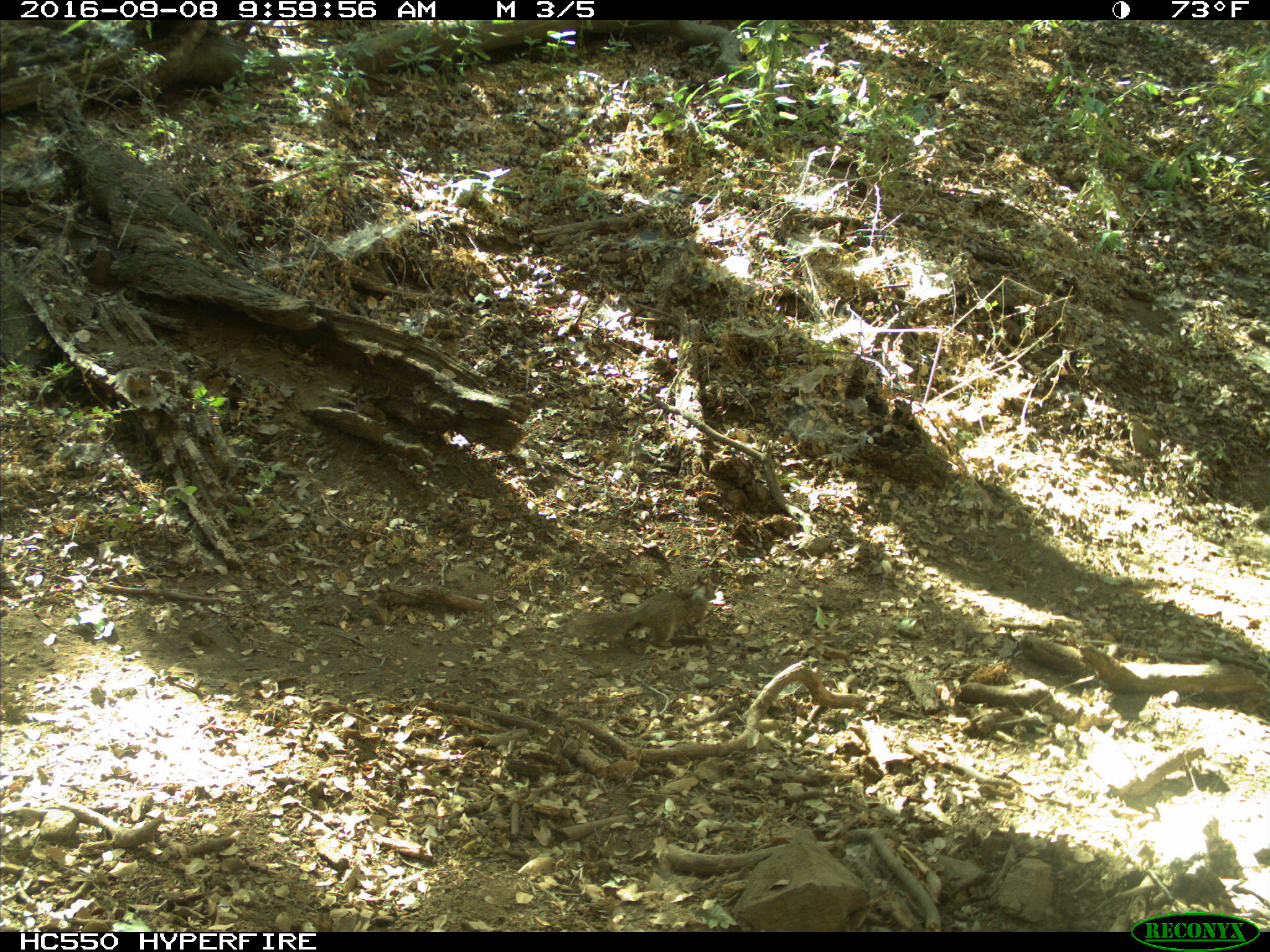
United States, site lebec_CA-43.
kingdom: Animalia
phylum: Chordata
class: Mammalia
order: Rodentia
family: Sciuridae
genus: Otospermophilus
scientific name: Otospermophilus beecheyi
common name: california ground squirrel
Otospermophilus beecheyi (california ground squirrel).